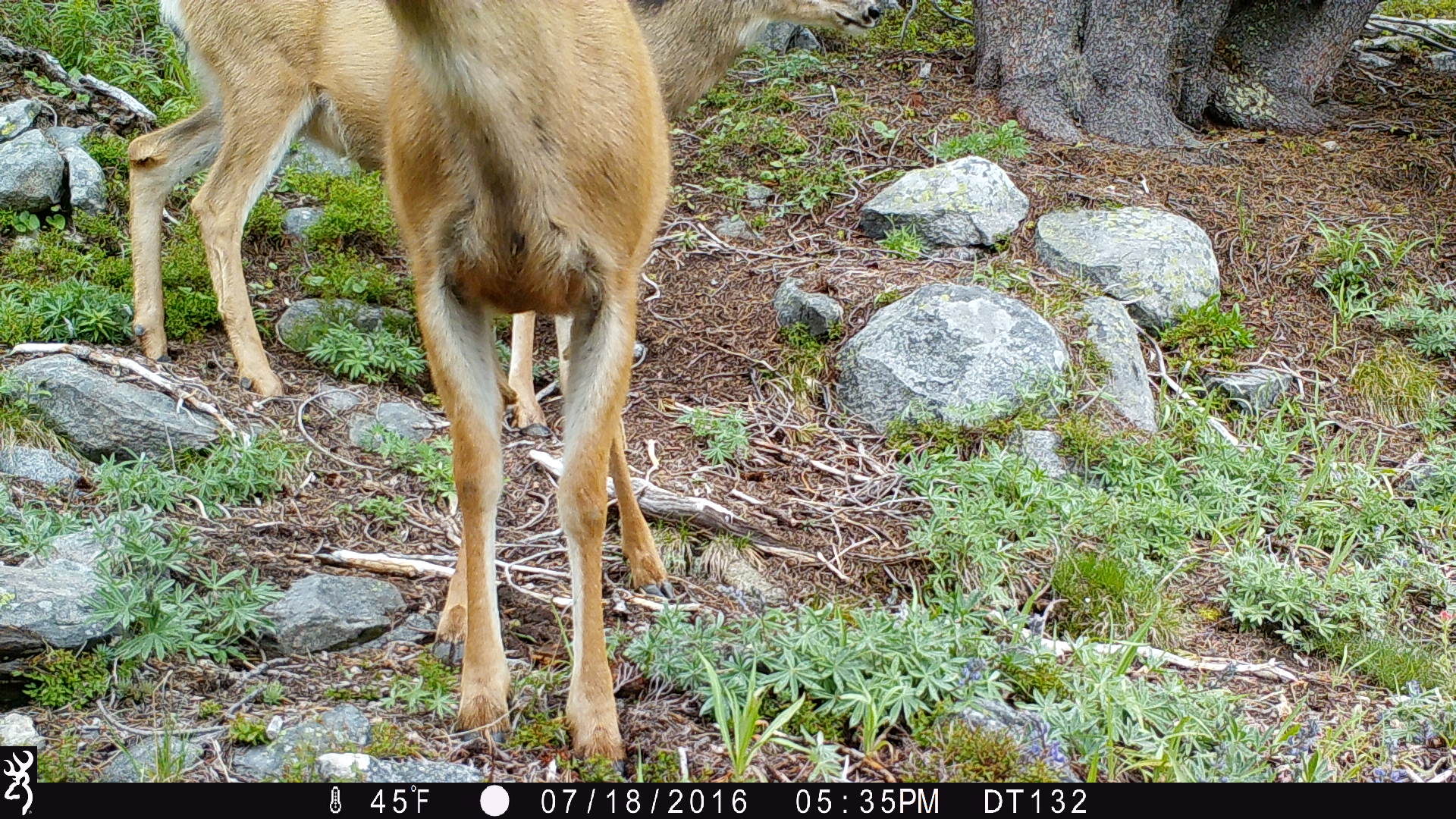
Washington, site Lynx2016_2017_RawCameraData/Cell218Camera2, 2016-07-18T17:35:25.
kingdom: Animalia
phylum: Chordata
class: Mammalia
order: Artiodactyla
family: Cervidae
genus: Odocoileus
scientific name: Odocoileus hemionus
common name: mule deer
Odocoileus hemionus (mule deer). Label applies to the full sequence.